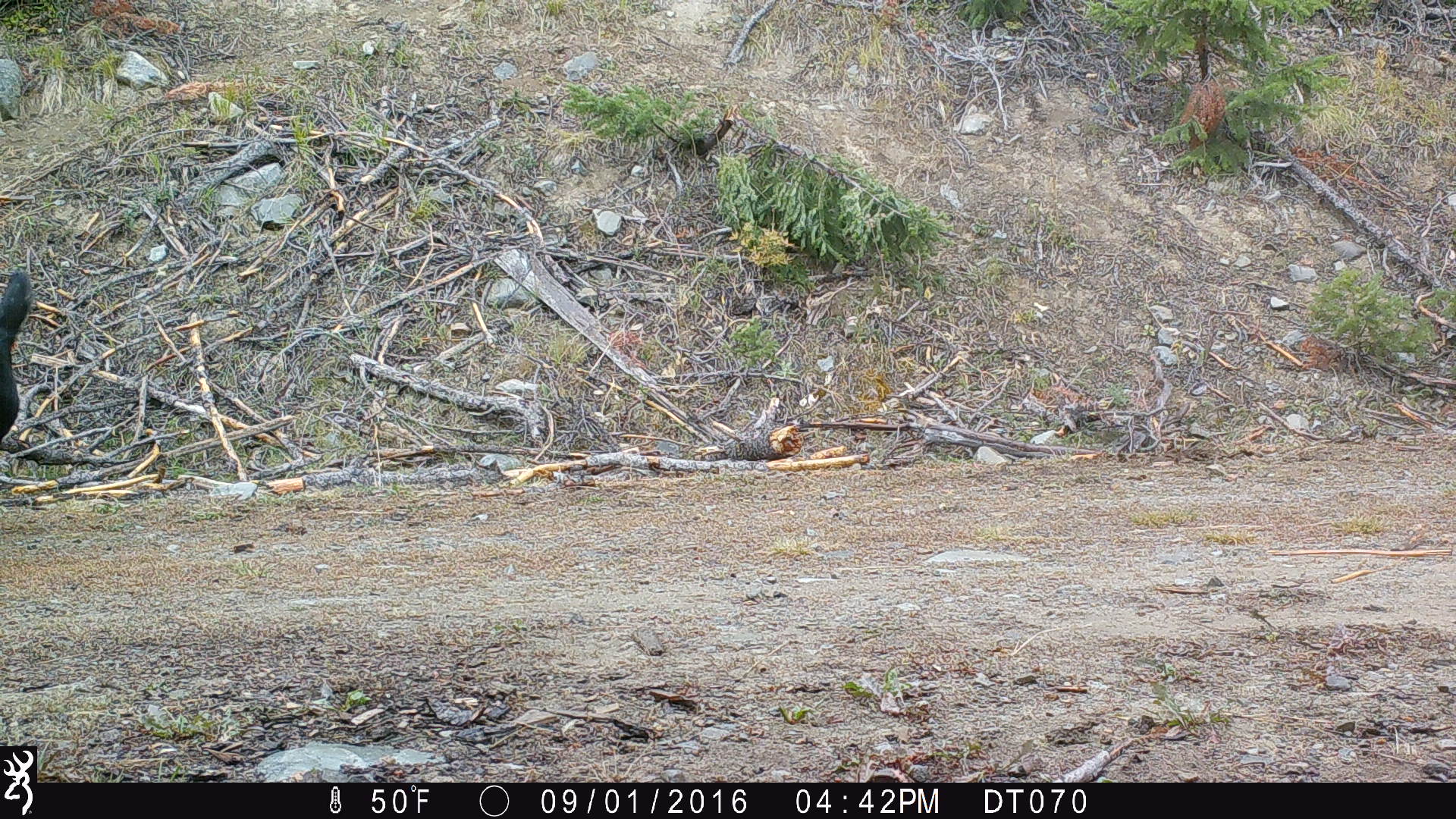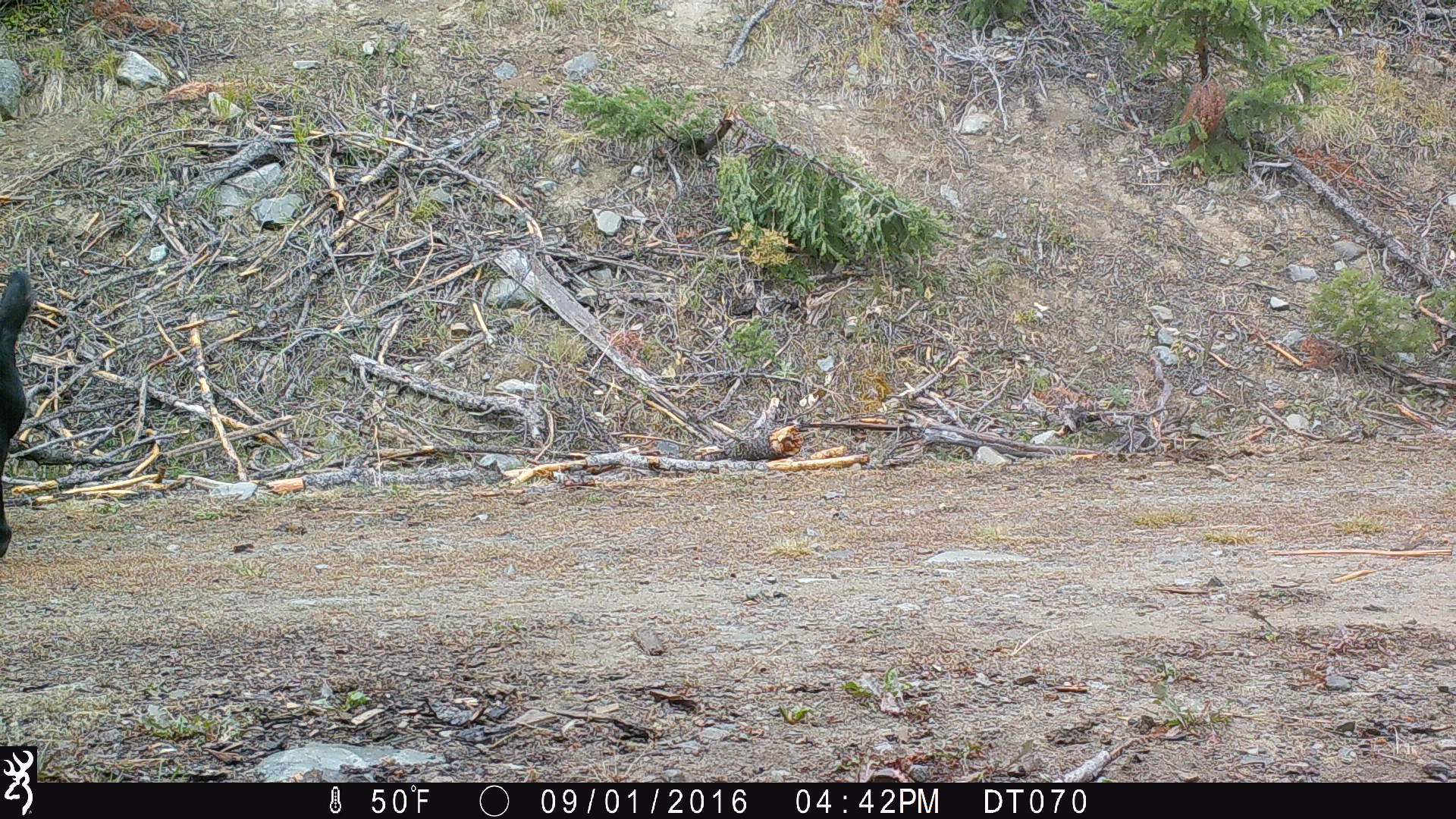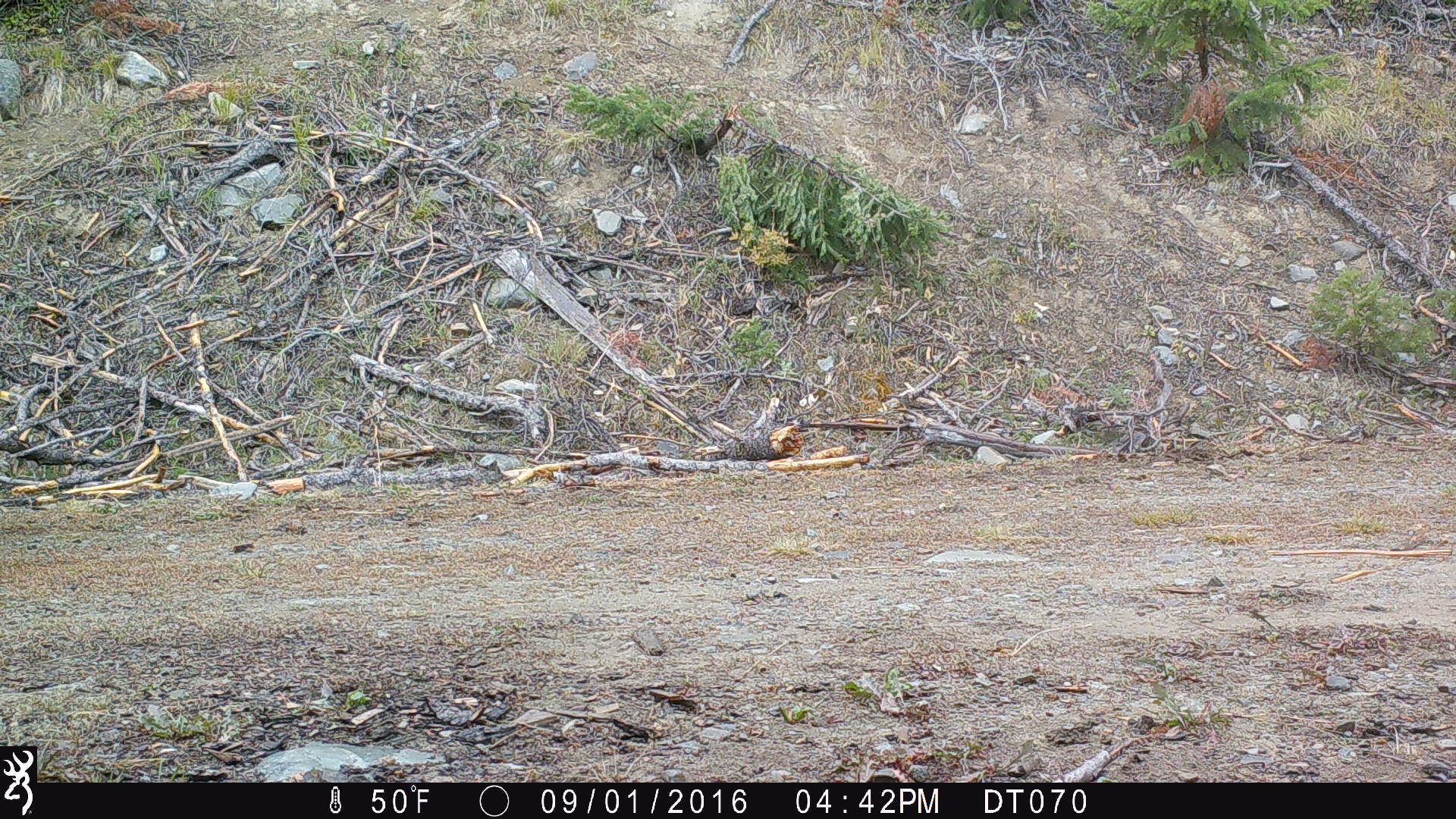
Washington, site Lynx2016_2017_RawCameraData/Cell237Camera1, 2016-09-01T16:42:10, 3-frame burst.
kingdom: Animalia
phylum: Chordata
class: Mammalia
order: Artiodactyla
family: Bovidae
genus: Bos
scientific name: Bos taurus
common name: domestic cattle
Domestic cattle (Bos taurus). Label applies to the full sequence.